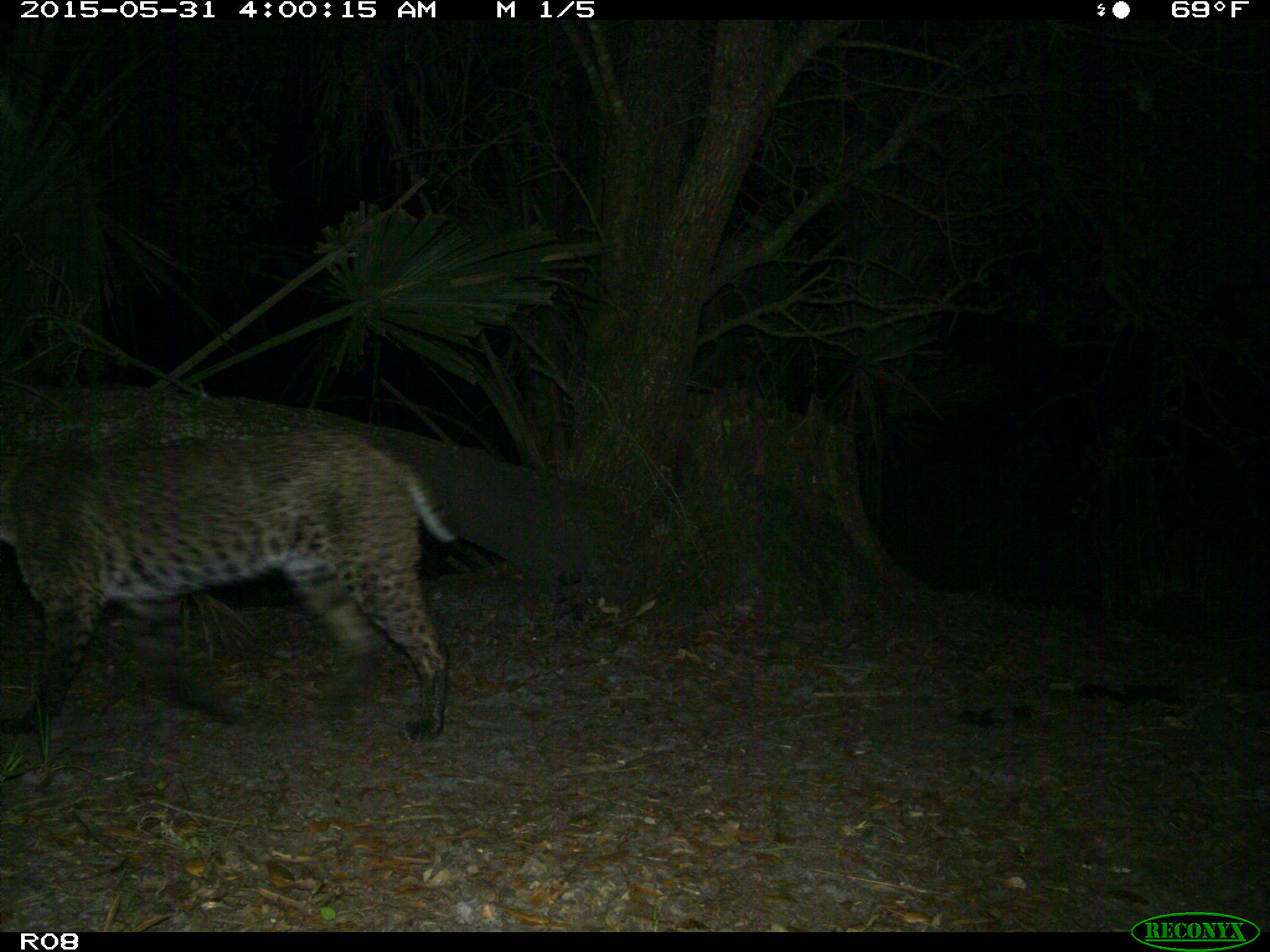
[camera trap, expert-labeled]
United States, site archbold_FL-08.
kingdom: Animalia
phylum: Chordata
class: Mammalia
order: Carnivora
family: Felidae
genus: Lynx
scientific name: Lynx rufus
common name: bobcat